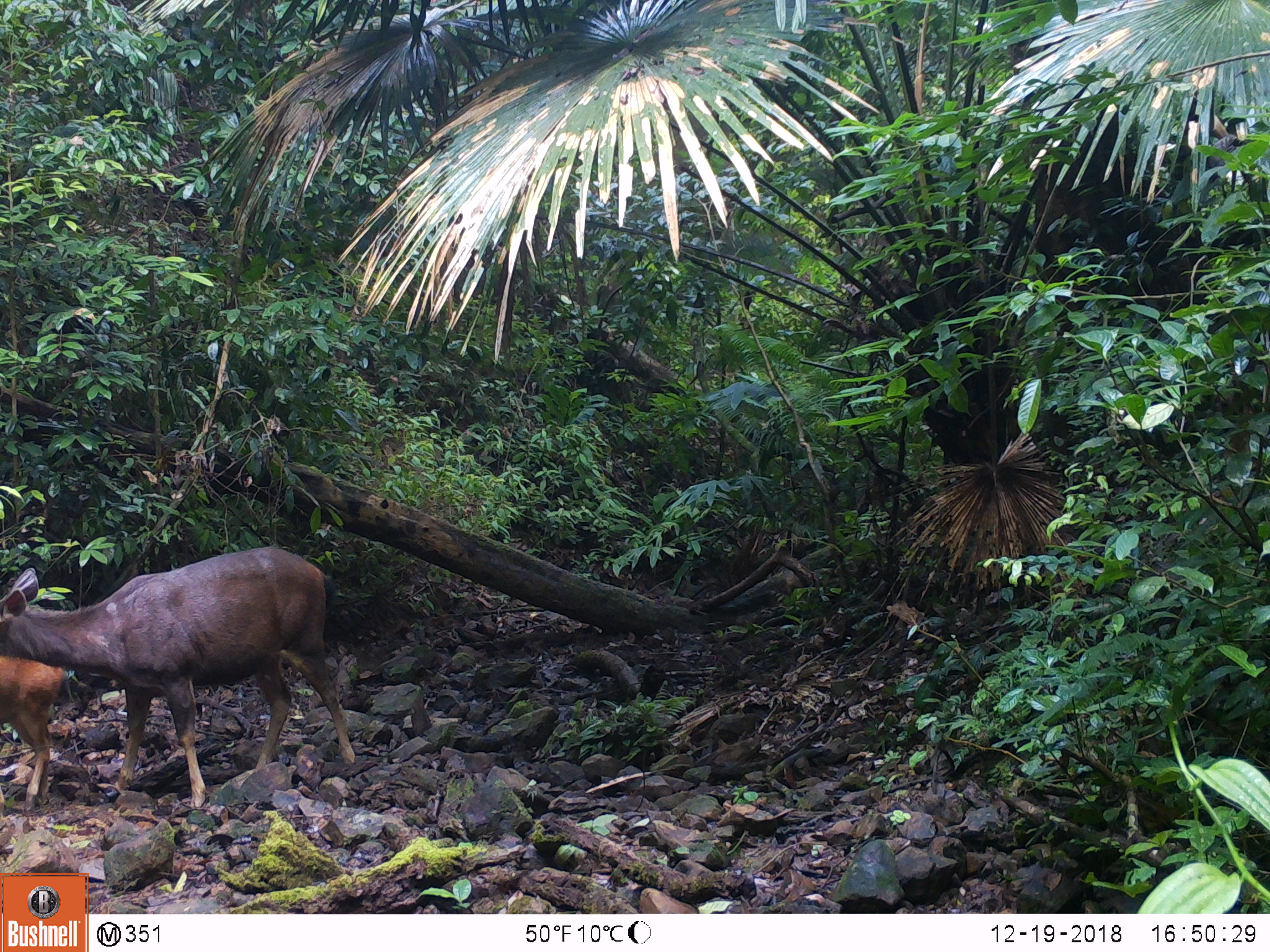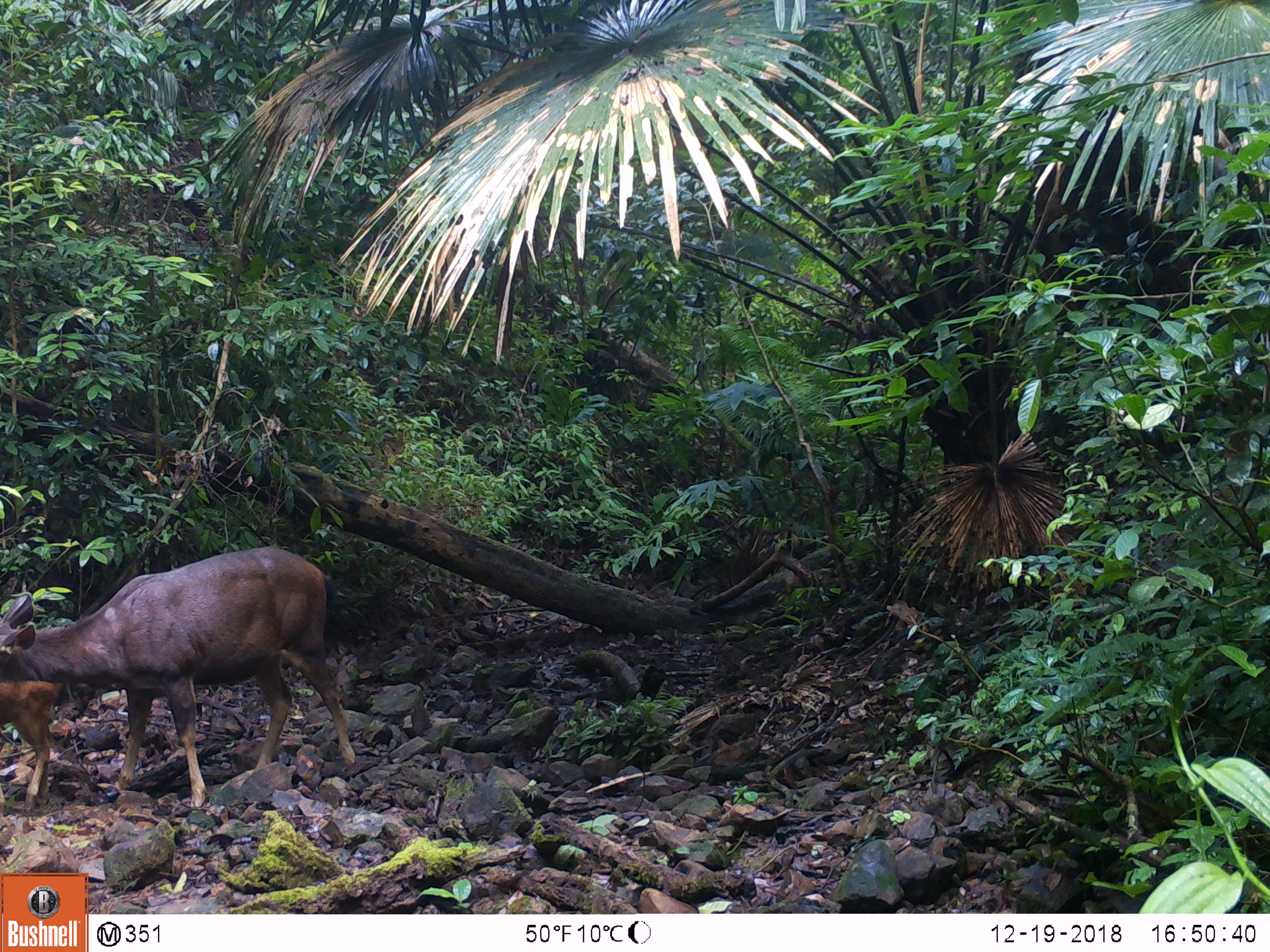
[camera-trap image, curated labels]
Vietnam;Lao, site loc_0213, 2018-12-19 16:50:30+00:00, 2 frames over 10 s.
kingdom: Animalia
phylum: Chordata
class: Mammalia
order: Artiodactyla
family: Cervidae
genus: Rusa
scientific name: Rusa unicolor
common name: sambar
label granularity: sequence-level